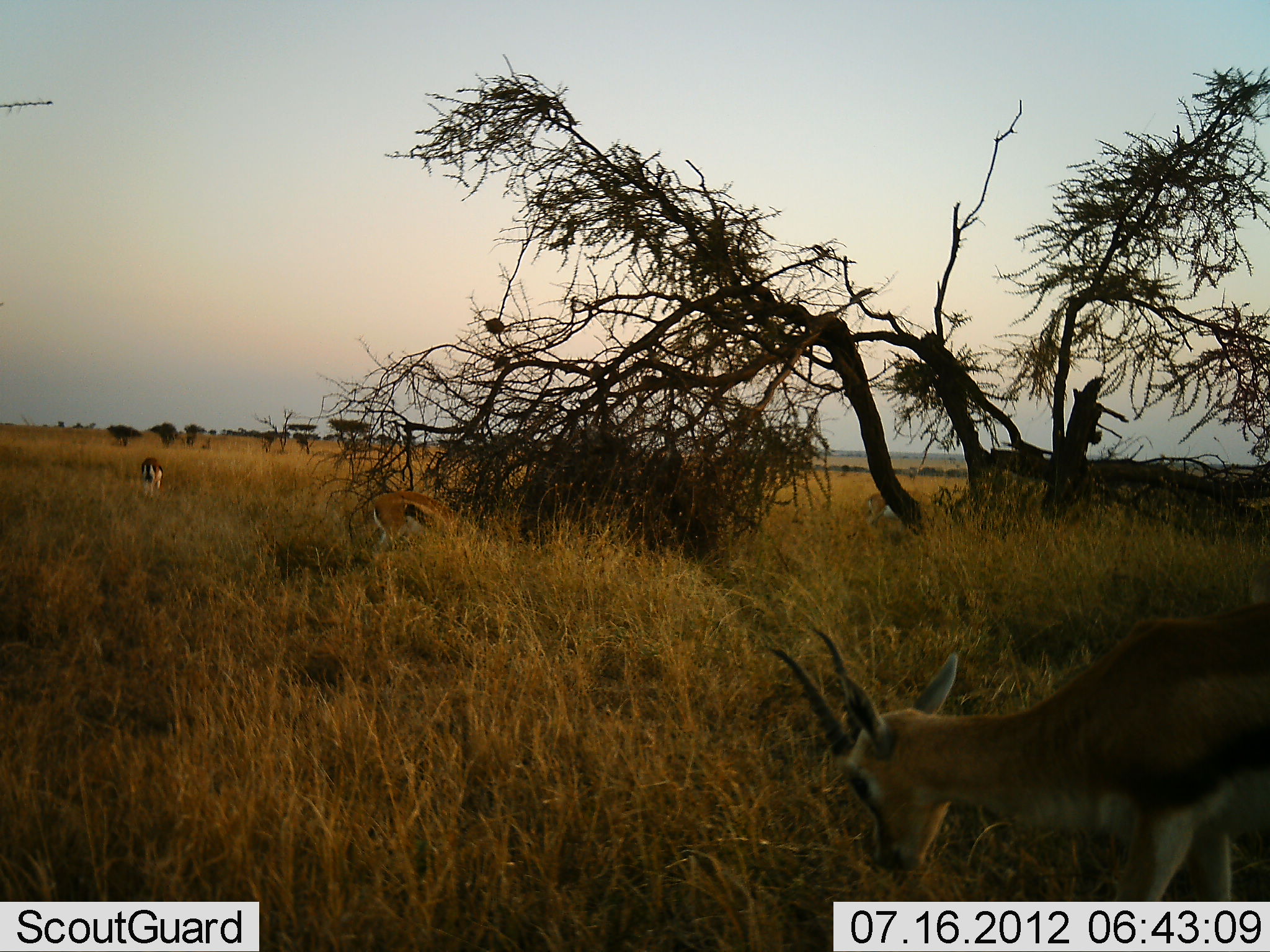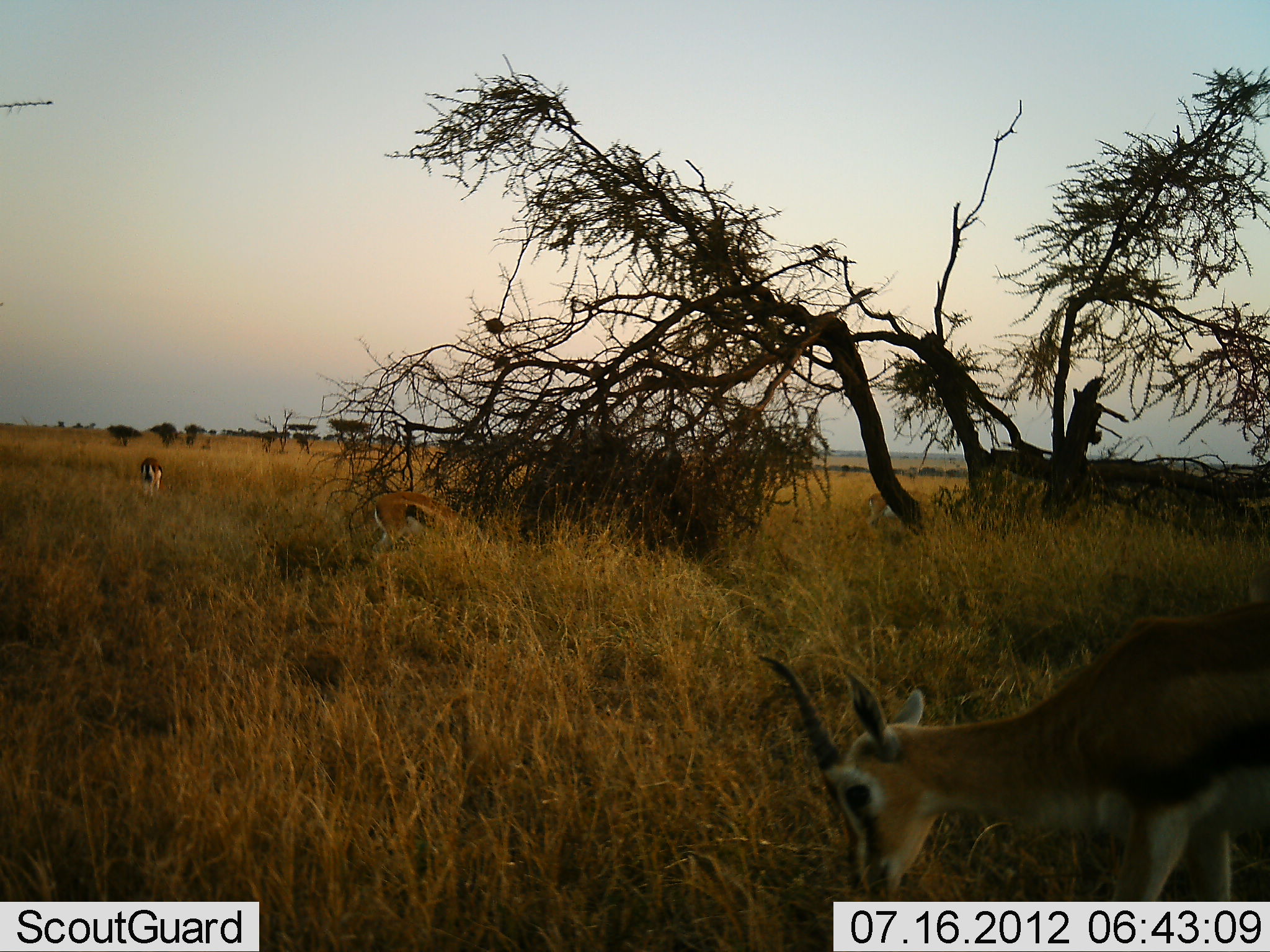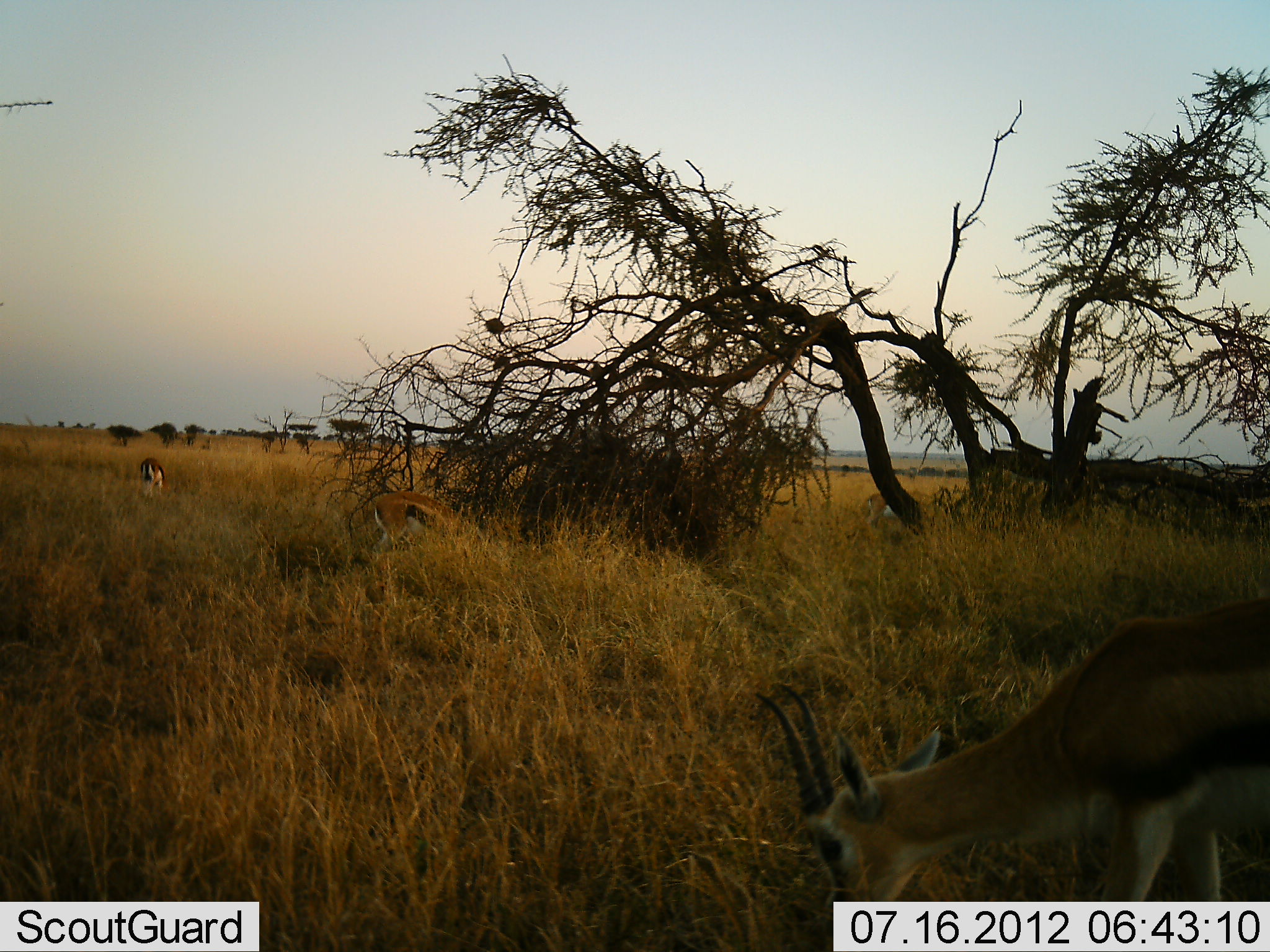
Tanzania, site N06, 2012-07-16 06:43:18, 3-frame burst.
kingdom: Animalia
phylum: Chordata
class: Mammalia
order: Artiodactyla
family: Bovidae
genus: Eudorcas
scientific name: Eudorcas thomsonii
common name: thomson's gazelle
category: gazellethomsons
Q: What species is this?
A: Gazellethomsons (thomson's gazelle) (Eudorcas thomsonii).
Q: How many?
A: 3.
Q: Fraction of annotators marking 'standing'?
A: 9%.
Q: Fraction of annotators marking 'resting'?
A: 0%.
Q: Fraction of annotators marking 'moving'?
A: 0%.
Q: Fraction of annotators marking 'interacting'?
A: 0%.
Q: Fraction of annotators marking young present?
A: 0%.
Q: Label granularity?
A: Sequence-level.